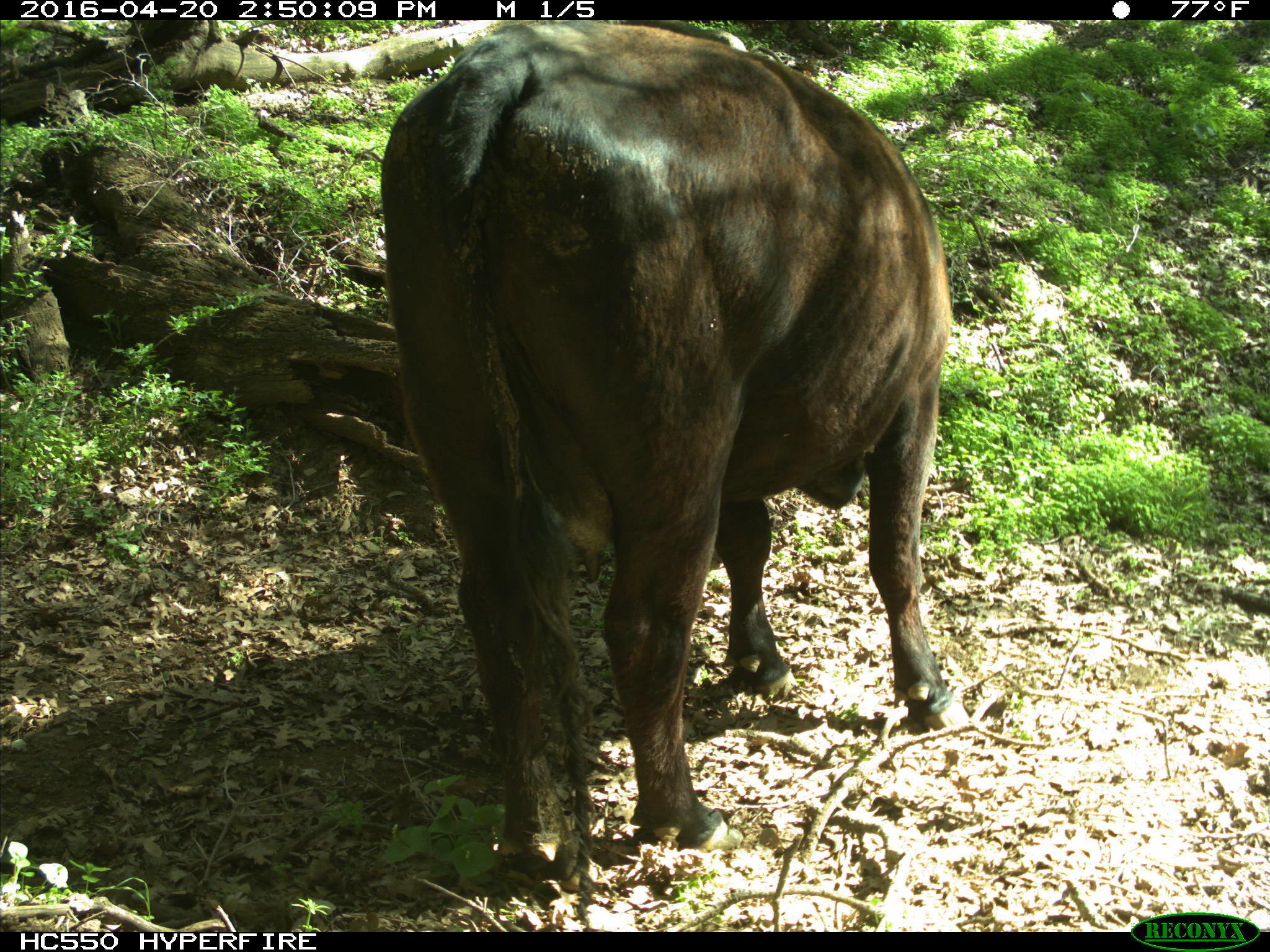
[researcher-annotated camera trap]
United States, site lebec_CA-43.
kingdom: Animalia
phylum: Chordata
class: Mammalia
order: Artiodactyla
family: Bovidae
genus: Bos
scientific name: Bos taurus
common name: domestic cow